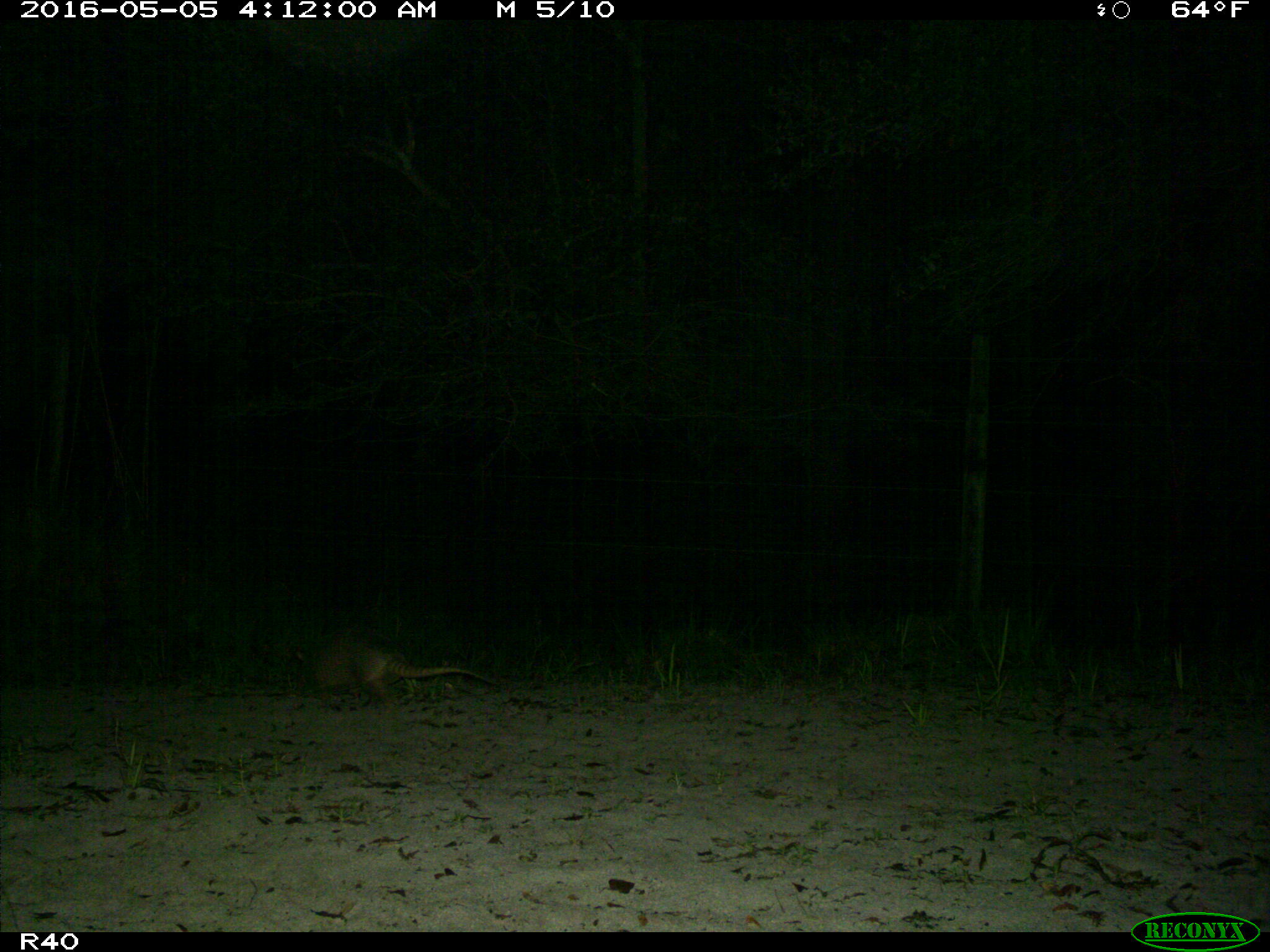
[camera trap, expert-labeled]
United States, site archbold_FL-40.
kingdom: Animalia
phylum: Chordata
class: Mammalia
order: Cingulata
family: Dasypodidae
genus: Dasypus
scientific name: Dasypus novemcinctus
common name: nine-banded armadillo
Dasypus novemcinctus (nine-banded armadillo).